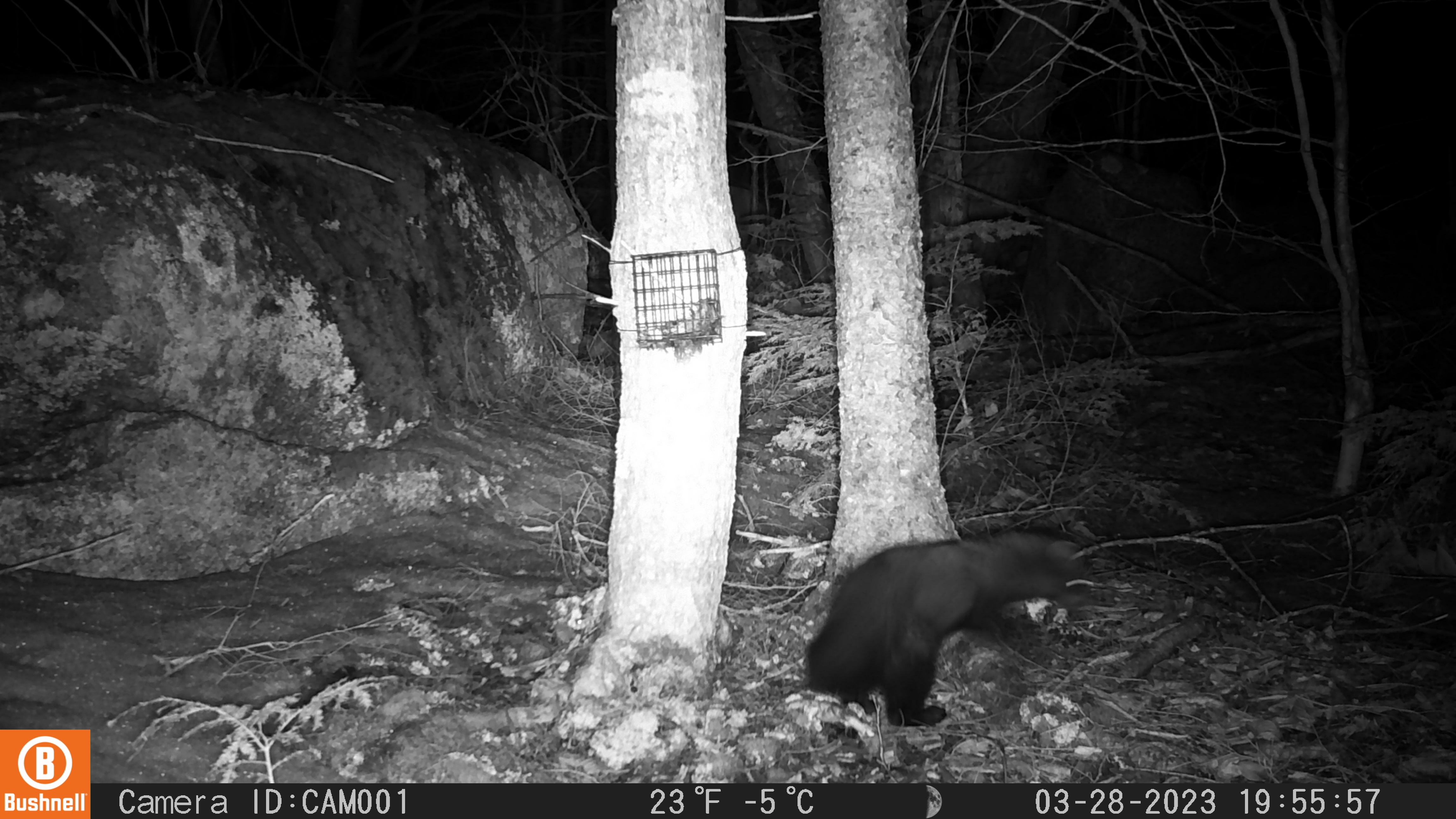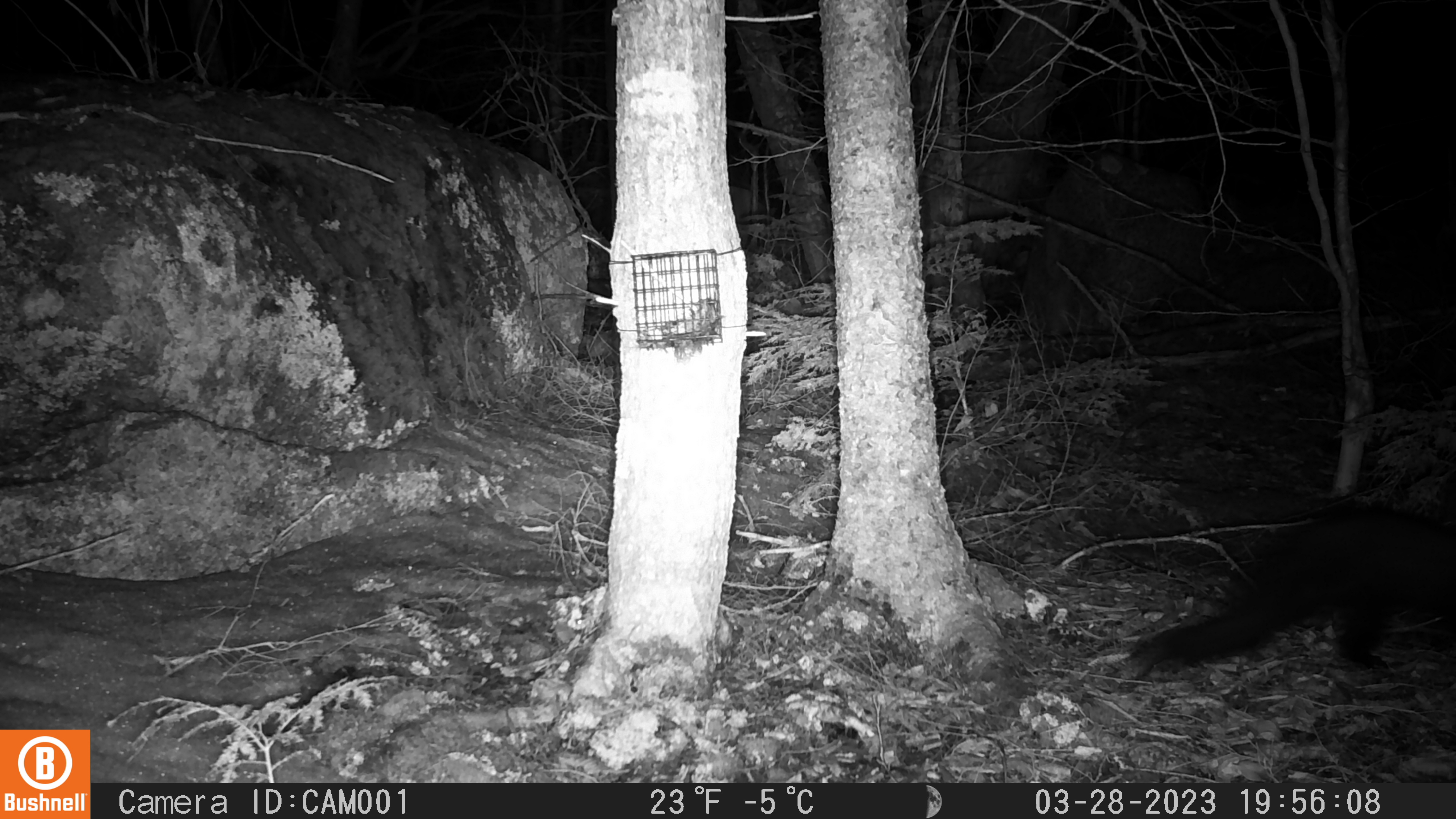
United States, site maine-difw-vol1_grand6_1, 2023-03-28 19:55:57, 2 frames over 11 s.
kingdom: Animalia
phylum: Chordata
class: Mammalia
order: Carnivora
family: Mustelidae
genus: Pekania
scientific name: Pekania pennanti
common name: fisher